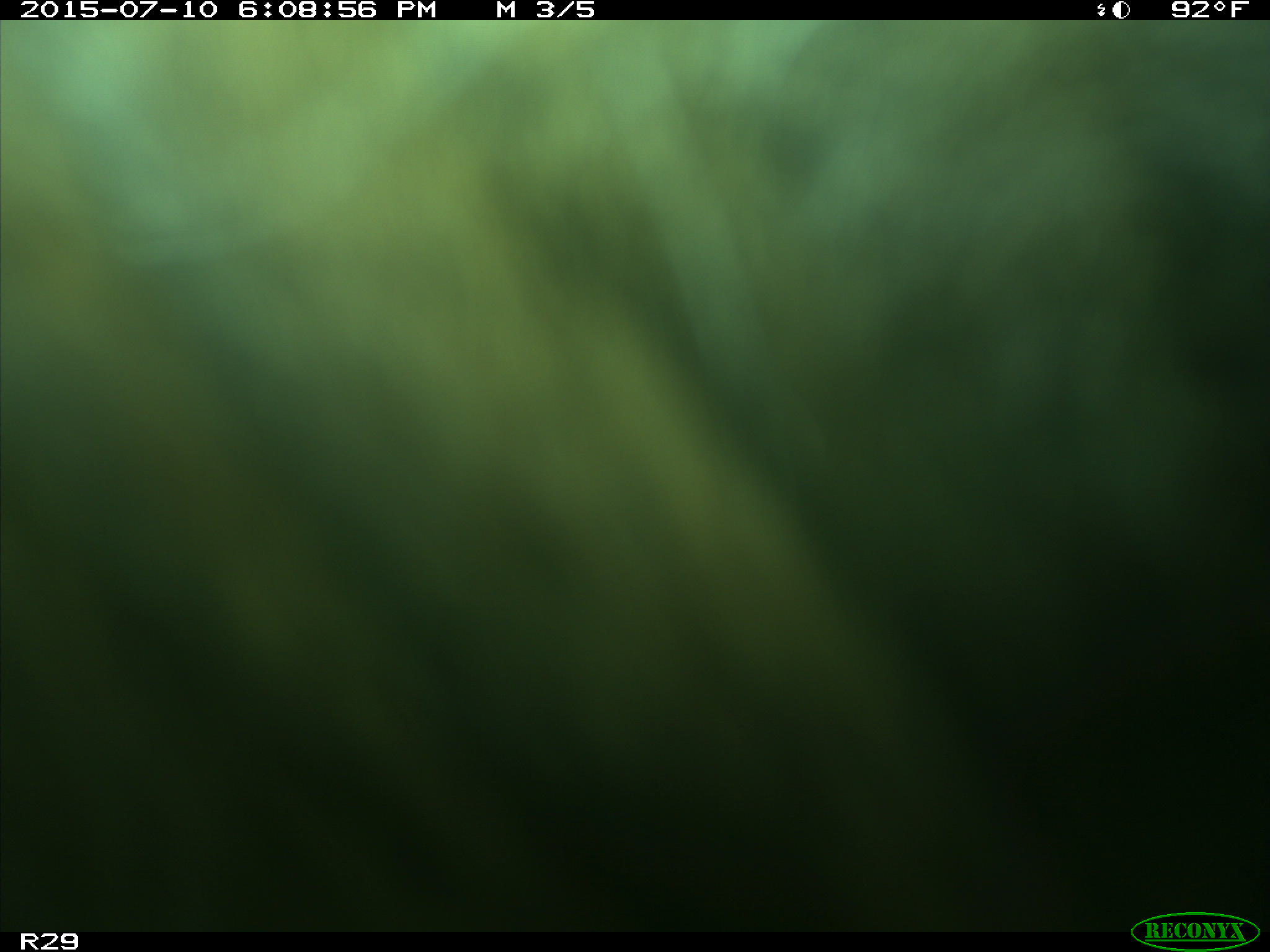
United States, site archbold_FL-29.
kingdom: Animalia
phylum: Chordata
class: Mammalia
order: Artiodactyla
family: Bovidae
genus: Bos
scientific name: Bos taurus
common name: domestic cow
Bos taurus (domestic cow).